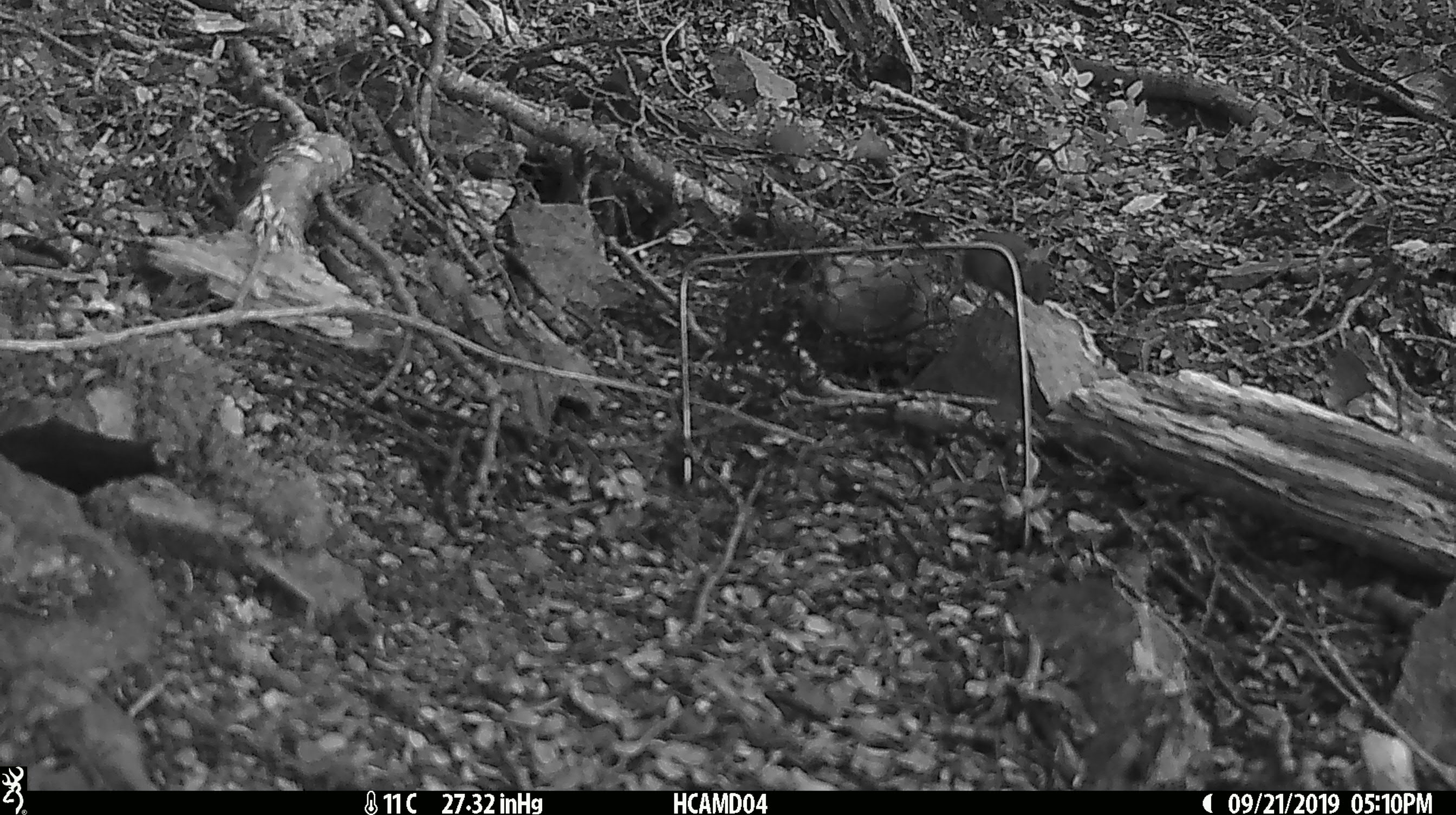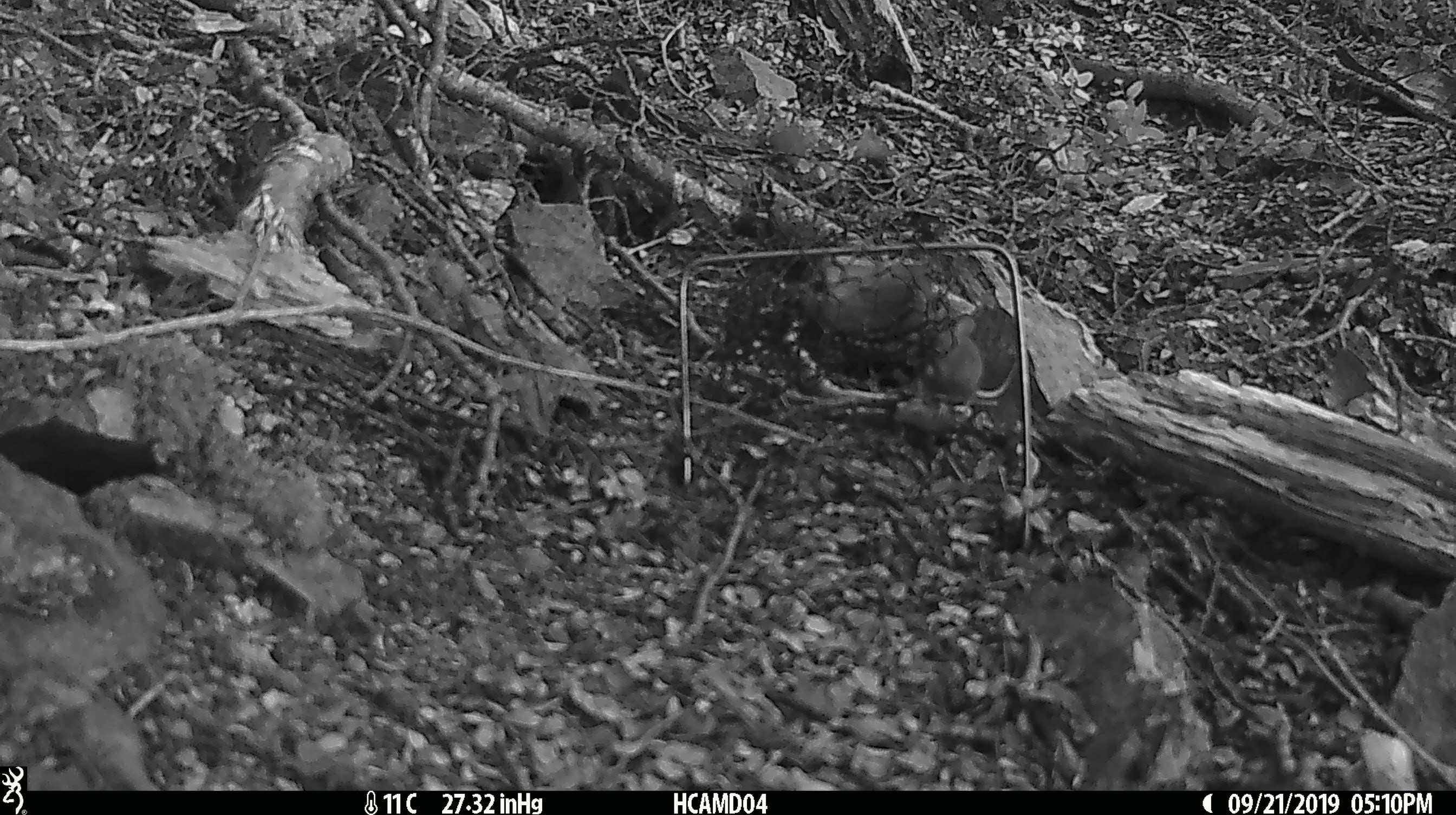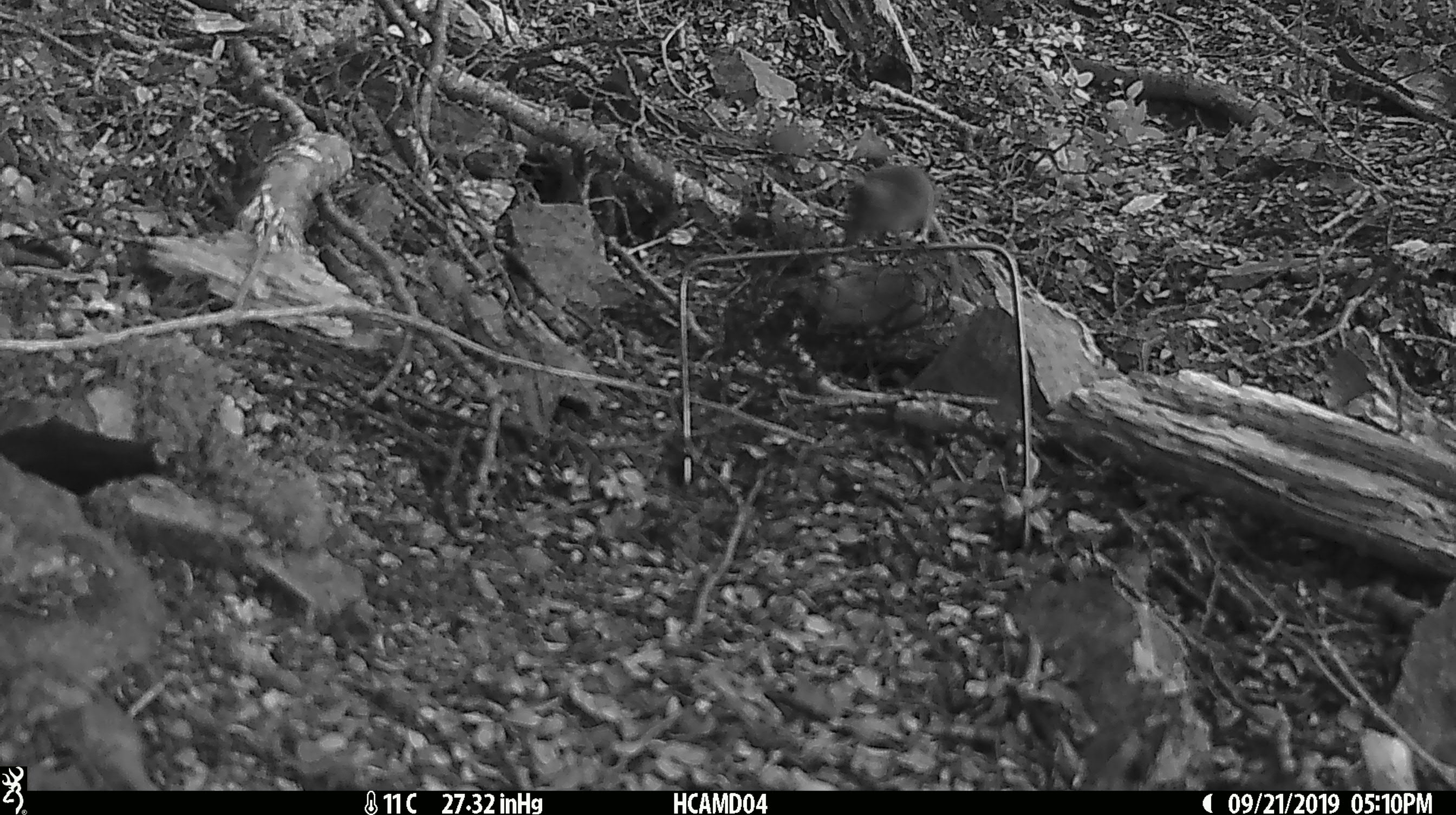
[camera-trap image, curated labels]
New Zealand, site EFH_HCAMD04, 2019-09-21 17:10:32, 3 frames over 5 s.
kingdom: Animalia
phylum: Chordata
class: Mammalia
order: Rodentia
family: Muridae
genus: Mus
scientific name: Mus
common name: mouse